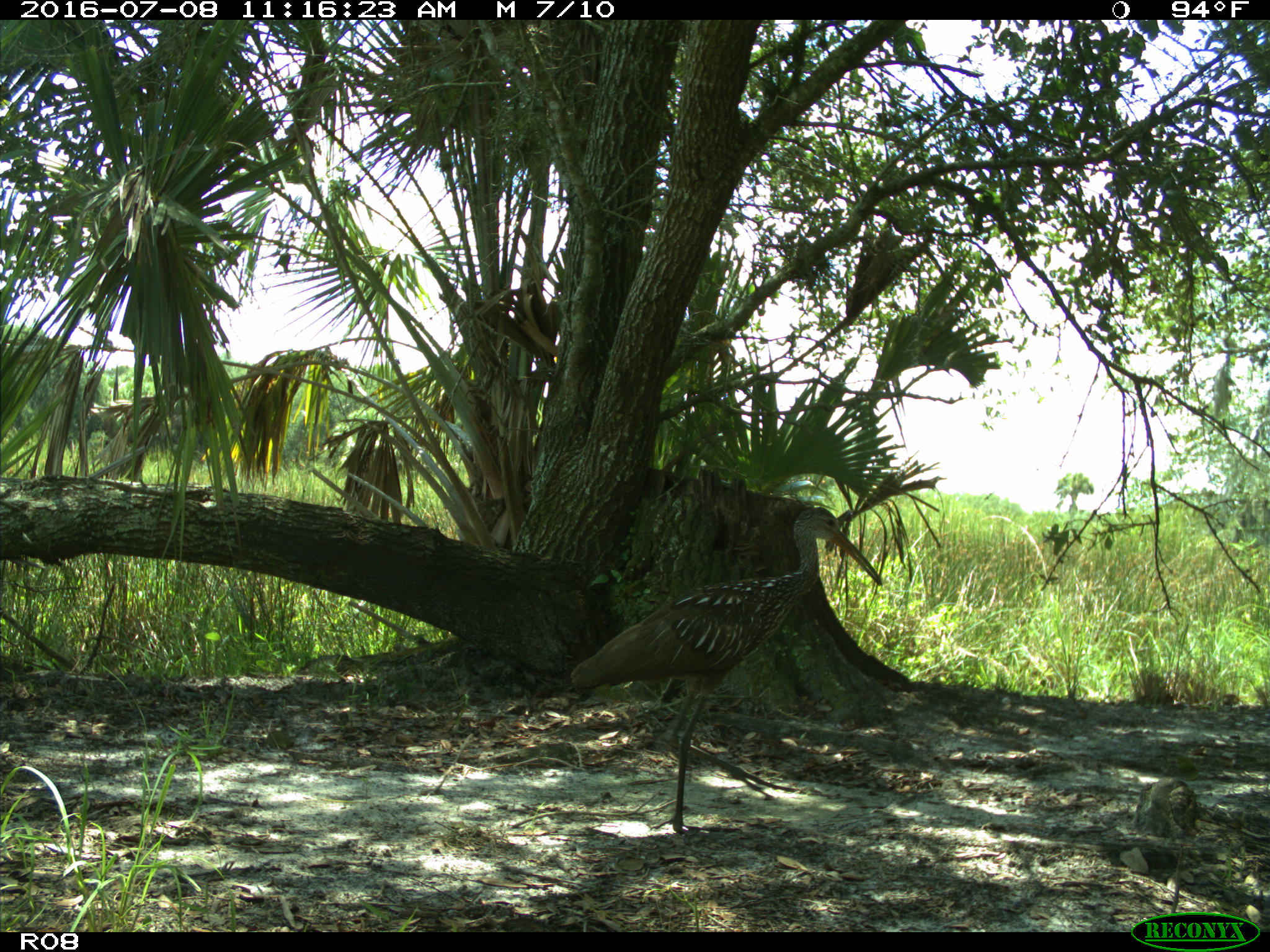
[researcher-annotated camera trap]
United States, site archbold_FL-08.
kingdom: Animalia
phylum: Chordata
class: Aves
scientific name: Aves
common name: birds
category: unidentified bird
Unidentified bird (birds) (Aves).